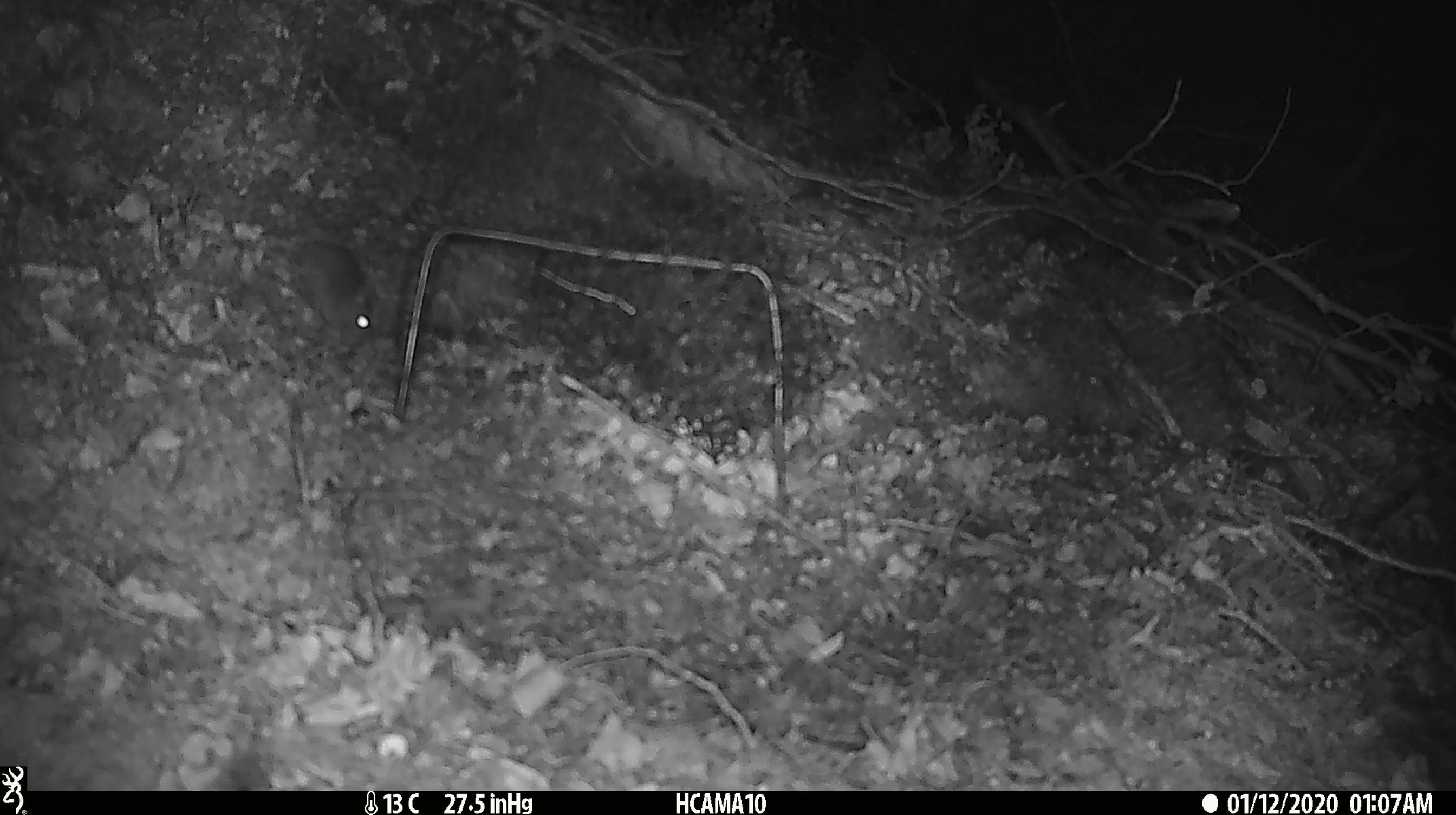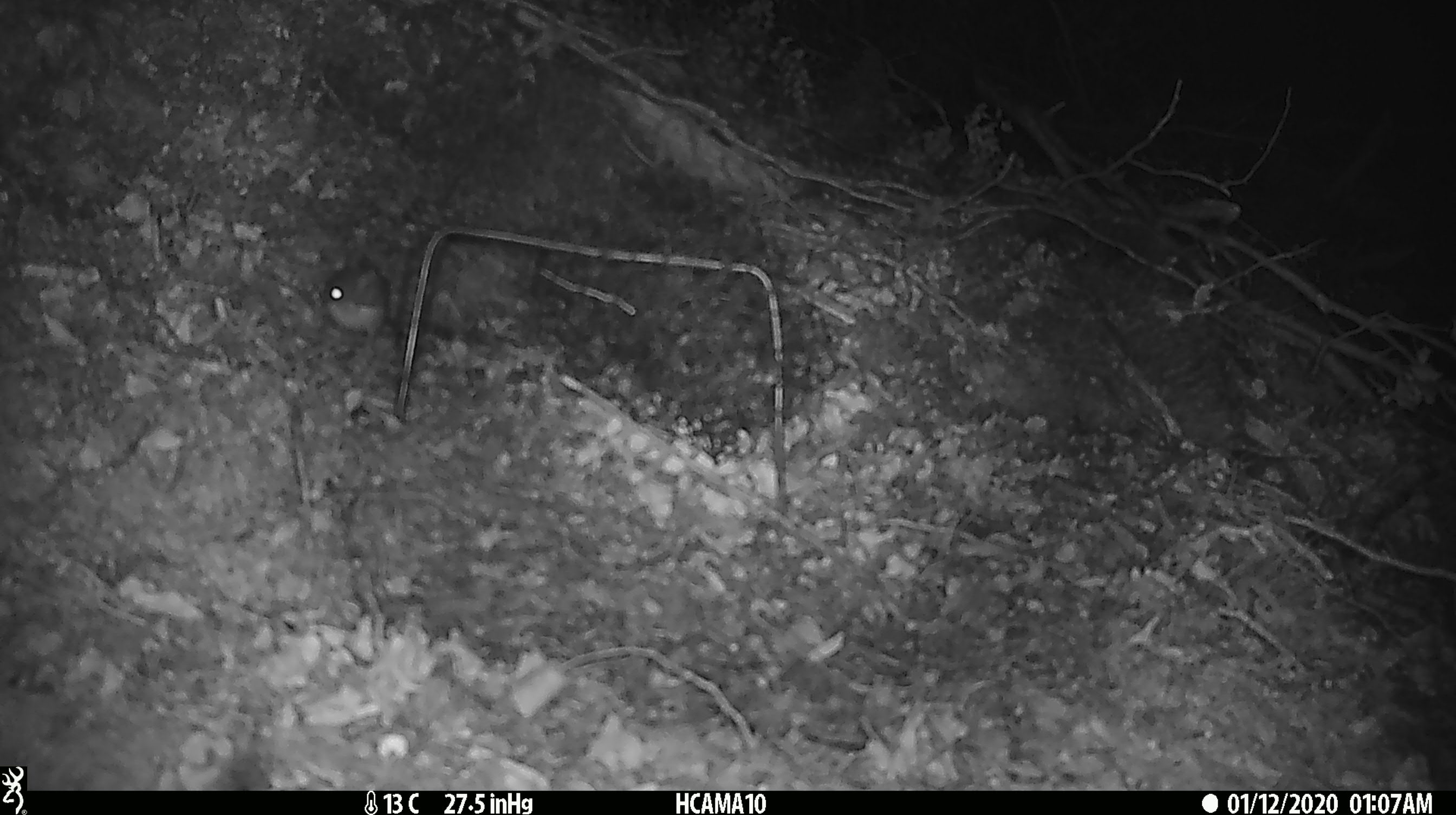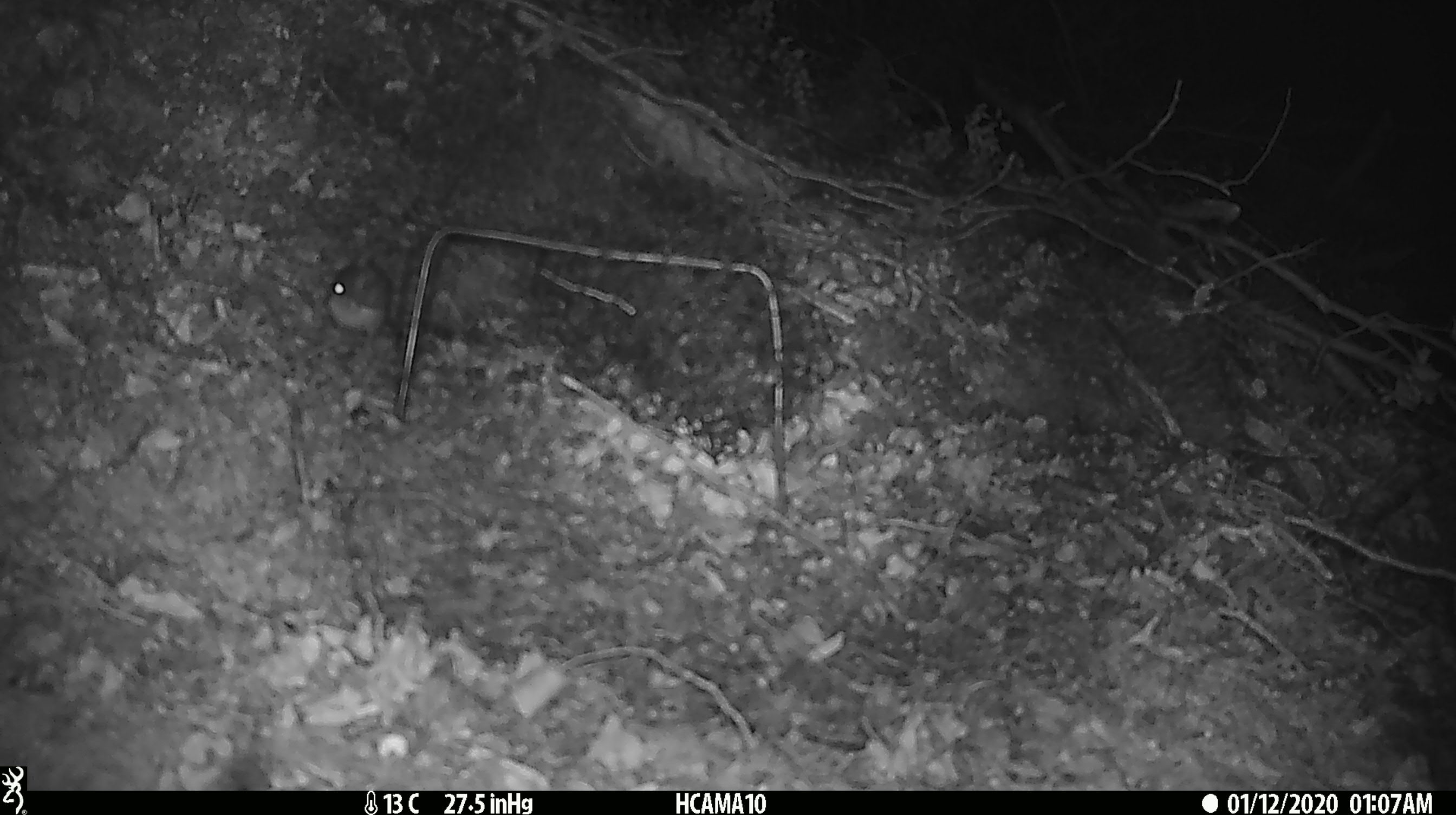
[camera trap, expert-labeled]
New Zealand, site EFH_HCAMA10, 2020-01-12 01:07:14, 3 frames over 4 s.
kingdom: Animalia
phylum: Chordata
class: Mammalia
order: Rodentia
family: Muridae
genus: Mus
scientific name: Mus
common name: mouse